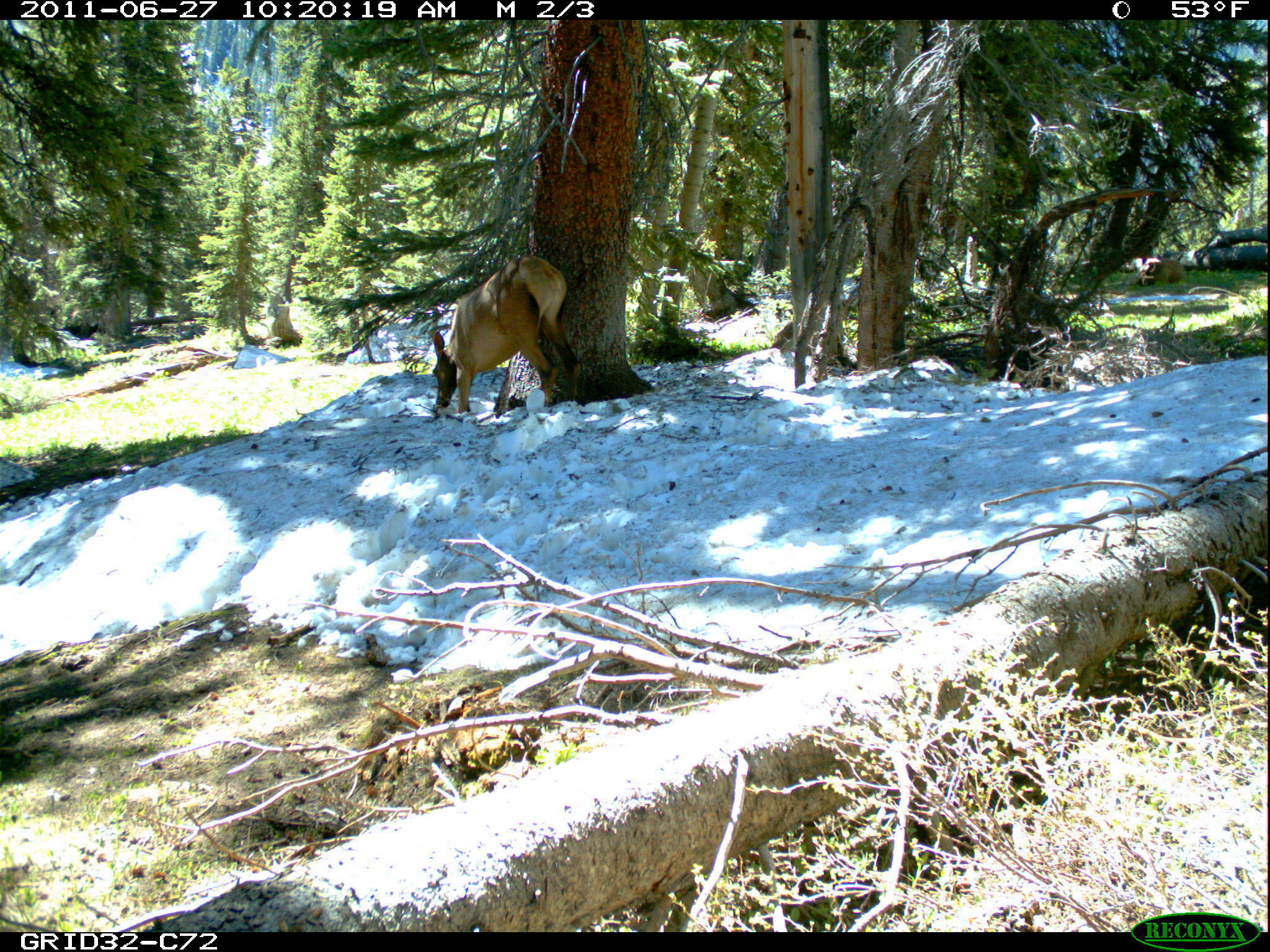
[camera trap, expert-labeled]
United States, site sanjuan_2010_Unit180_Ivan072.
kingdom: Animalia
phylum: Chordata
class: Mammalia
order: Artiodactyla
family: Cervidae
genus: Cervus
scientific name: Cervus elaphus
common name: red deer